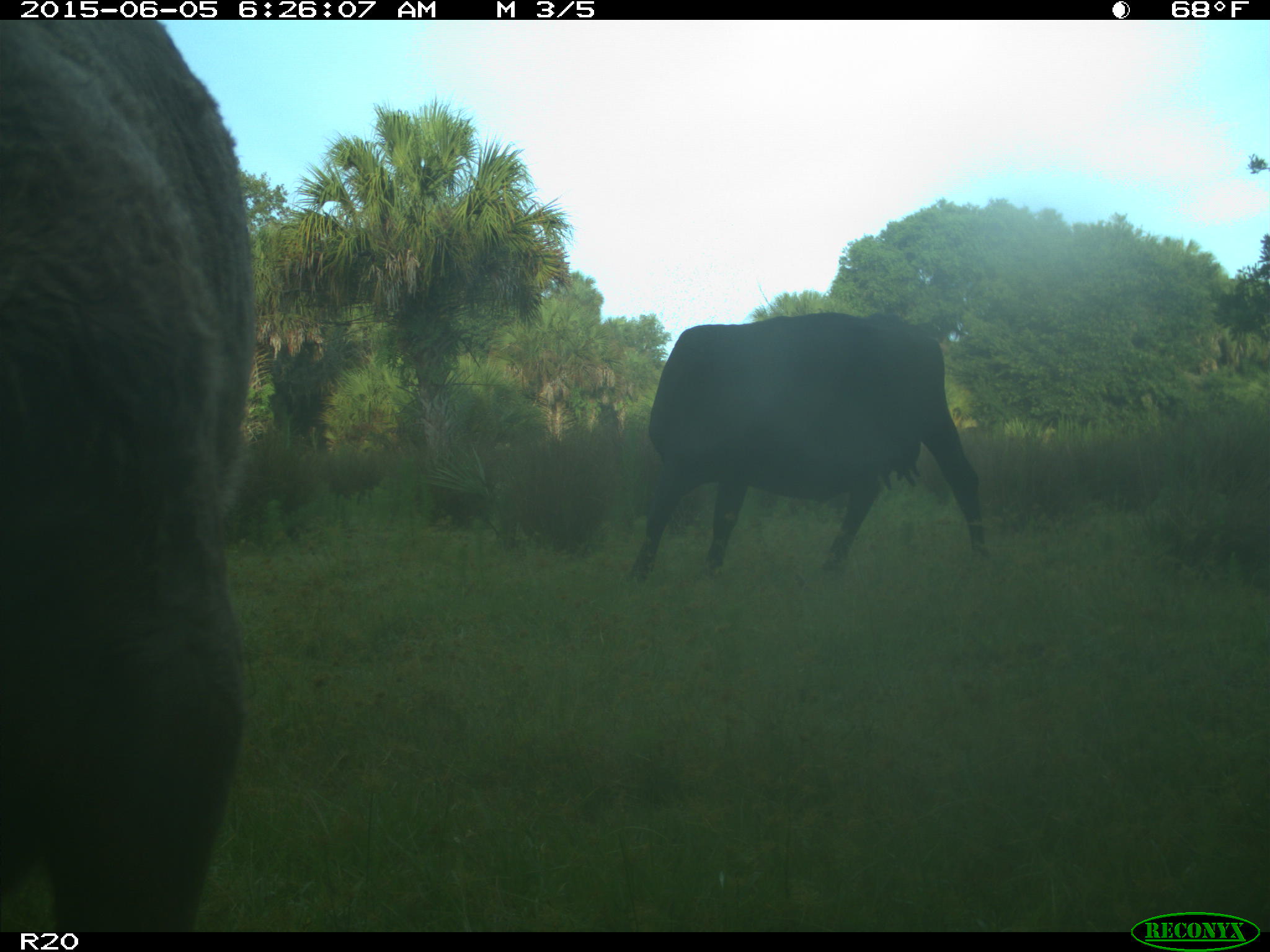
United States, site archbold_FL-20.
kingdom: Animalia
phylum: Chordata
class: Mammalia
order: Artiodactyla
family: Bovidae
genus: Bos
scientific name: Bos taurus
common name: domestic cow